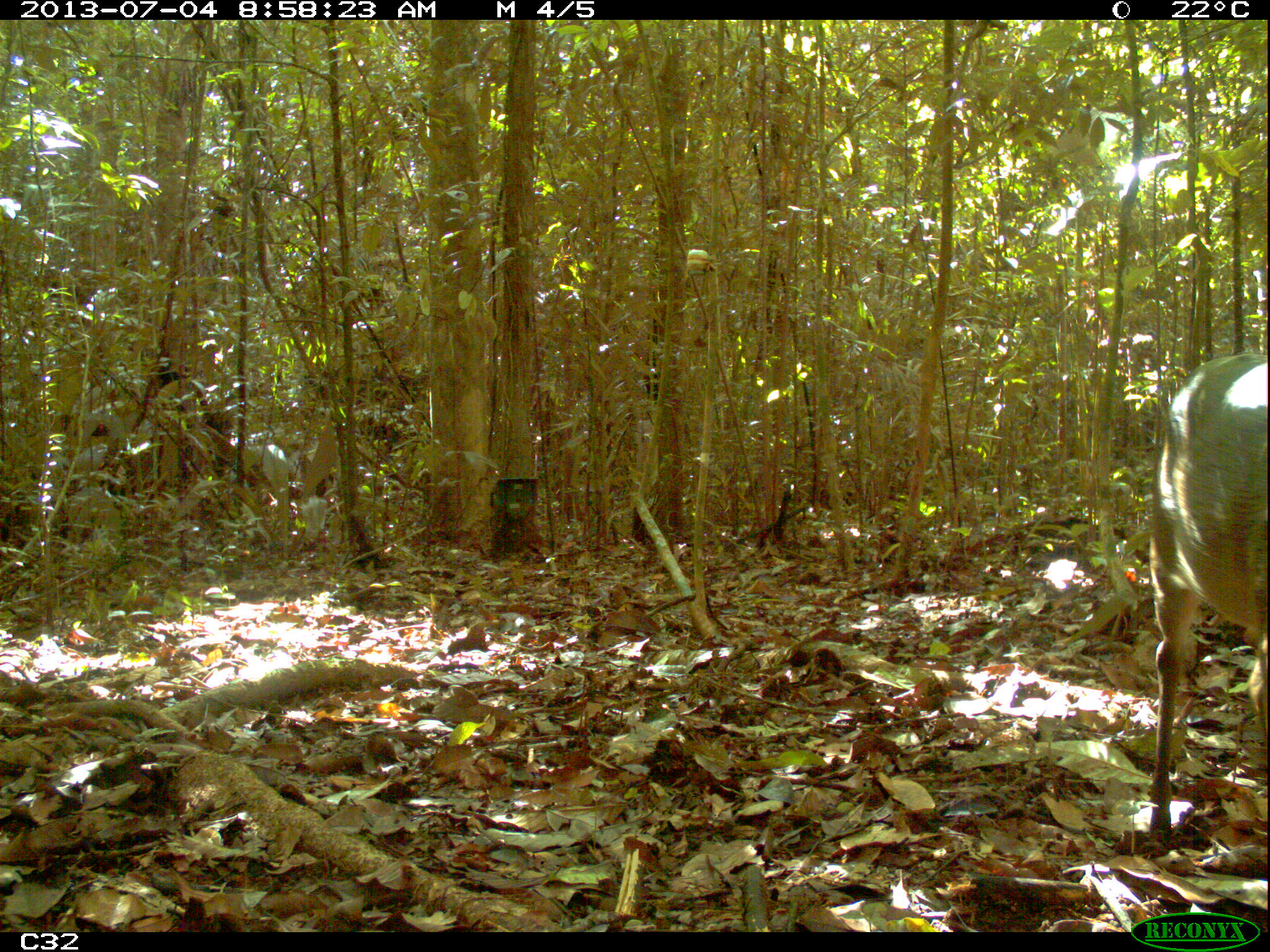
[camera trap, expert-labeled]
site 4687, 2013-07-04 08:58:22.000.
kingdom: Animalia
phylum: Chordata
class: Mammalia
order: Artiodactyla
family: Cervidae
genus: Mazama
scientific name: Mazama gouazoubira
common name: gray brocket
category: mazama gouazaoubira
Mazama gouazaoubira (gray brocket) (Mazama gouazoubira), count 1, age adult.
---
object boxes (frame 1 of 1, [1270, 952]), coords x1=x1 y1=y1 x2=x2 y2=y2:
mazama gouazaoubira: x1=1148 y1=349 x2=1270 y2=839